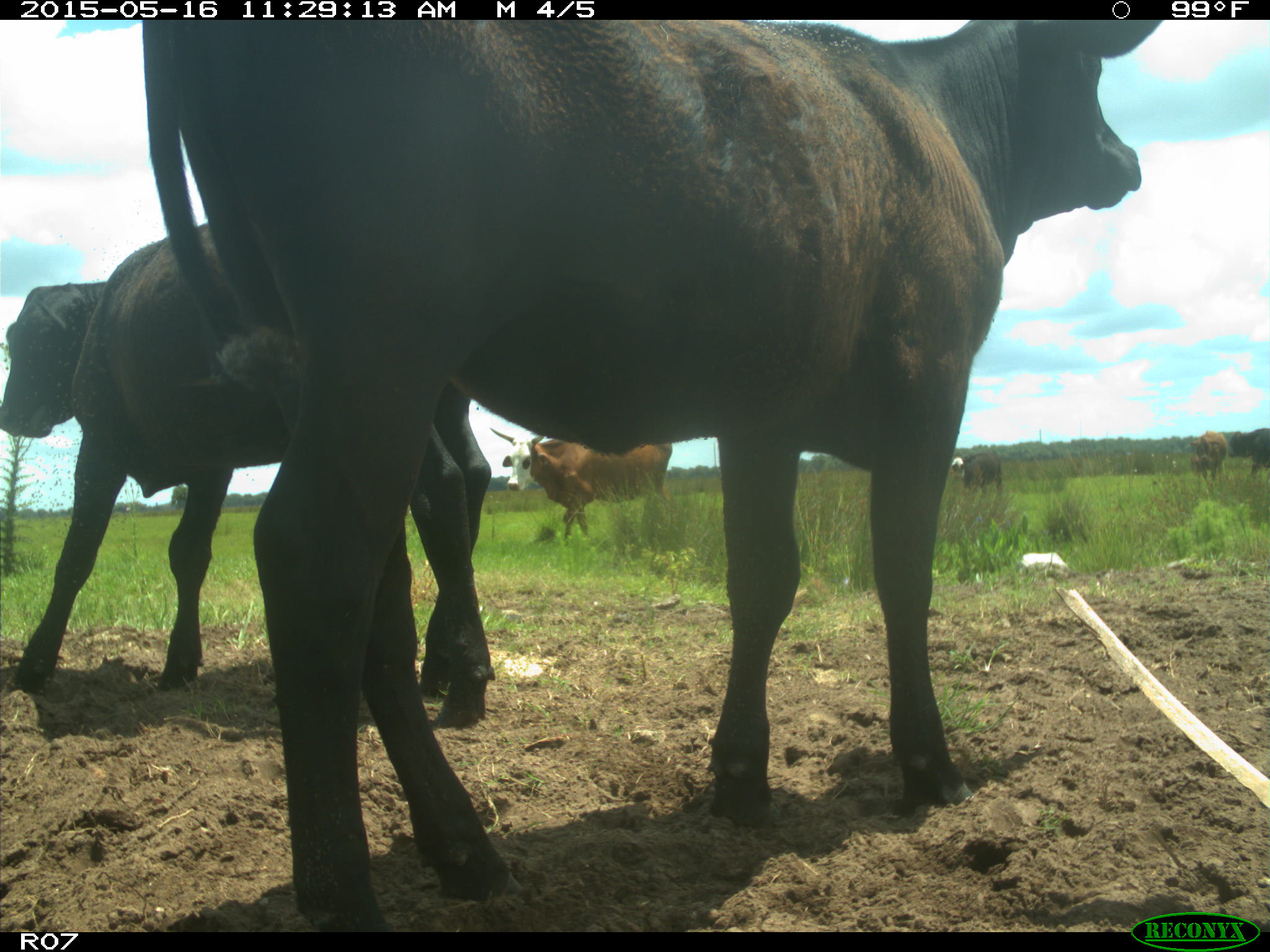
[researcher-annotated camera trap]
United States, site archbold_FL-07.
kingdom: Animalia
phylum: Chordata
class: Mammalia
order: Artiodactyla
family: Bovidae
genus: Bos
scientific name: Bos taurus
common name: domestic cow